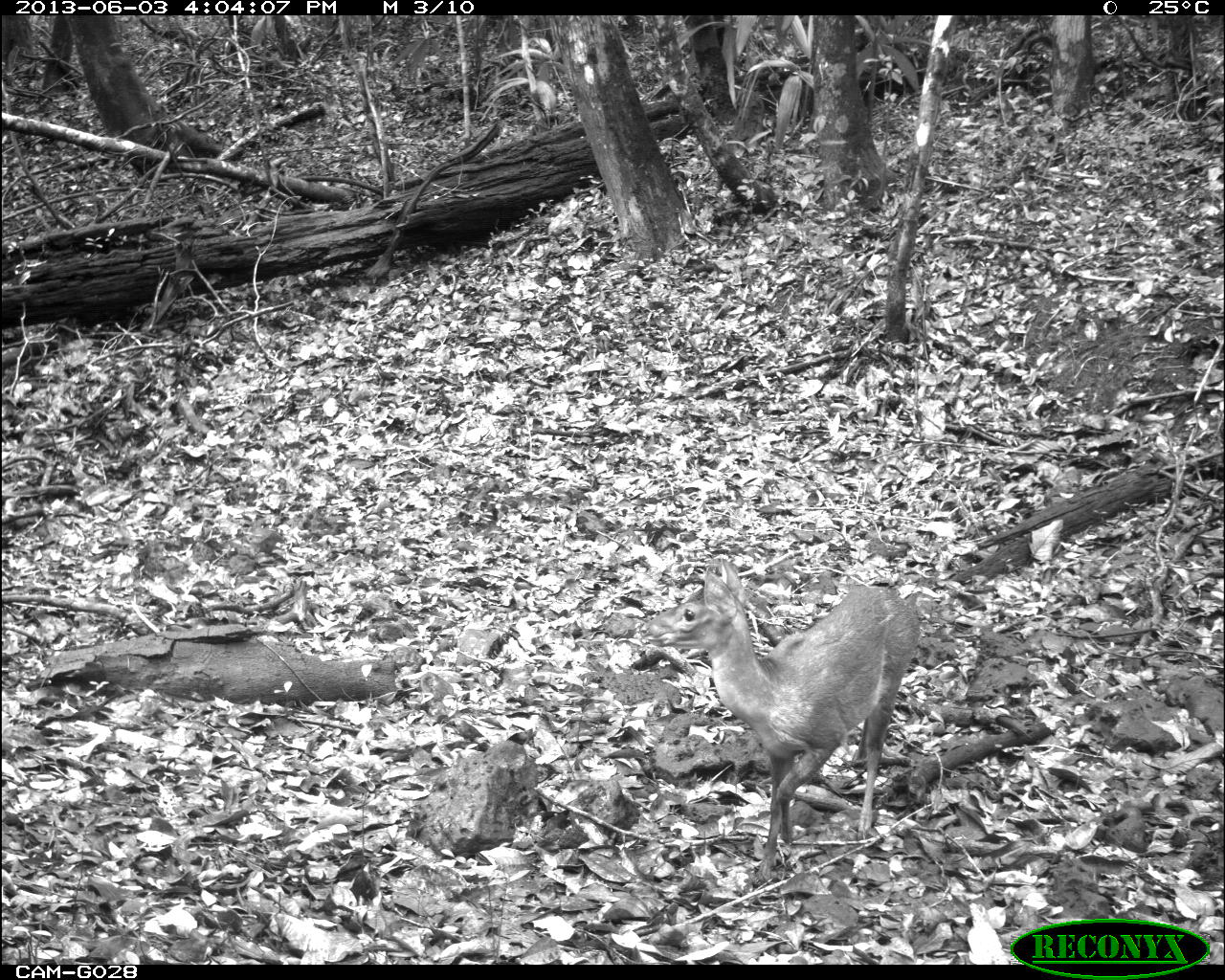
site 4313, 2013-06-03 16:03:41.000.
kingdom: Animalia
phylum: Chordata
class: Mammalia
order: Artiodactyla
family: Cervidae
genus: Mazama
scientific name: Mazama temama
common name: central american red brocket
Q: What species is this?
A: Mazama temama (central american red brocket).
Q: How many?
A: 1.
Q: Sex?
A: Male.